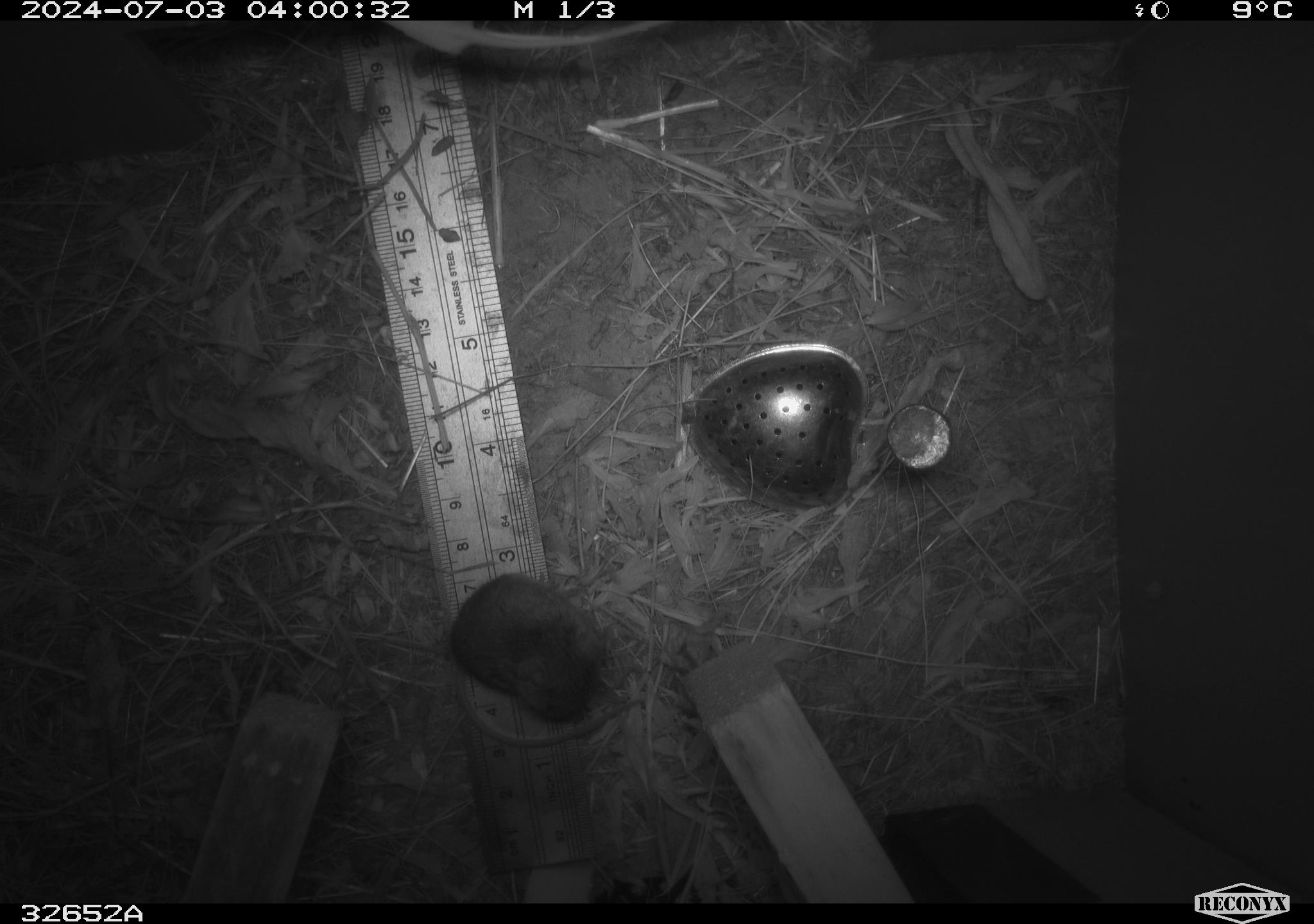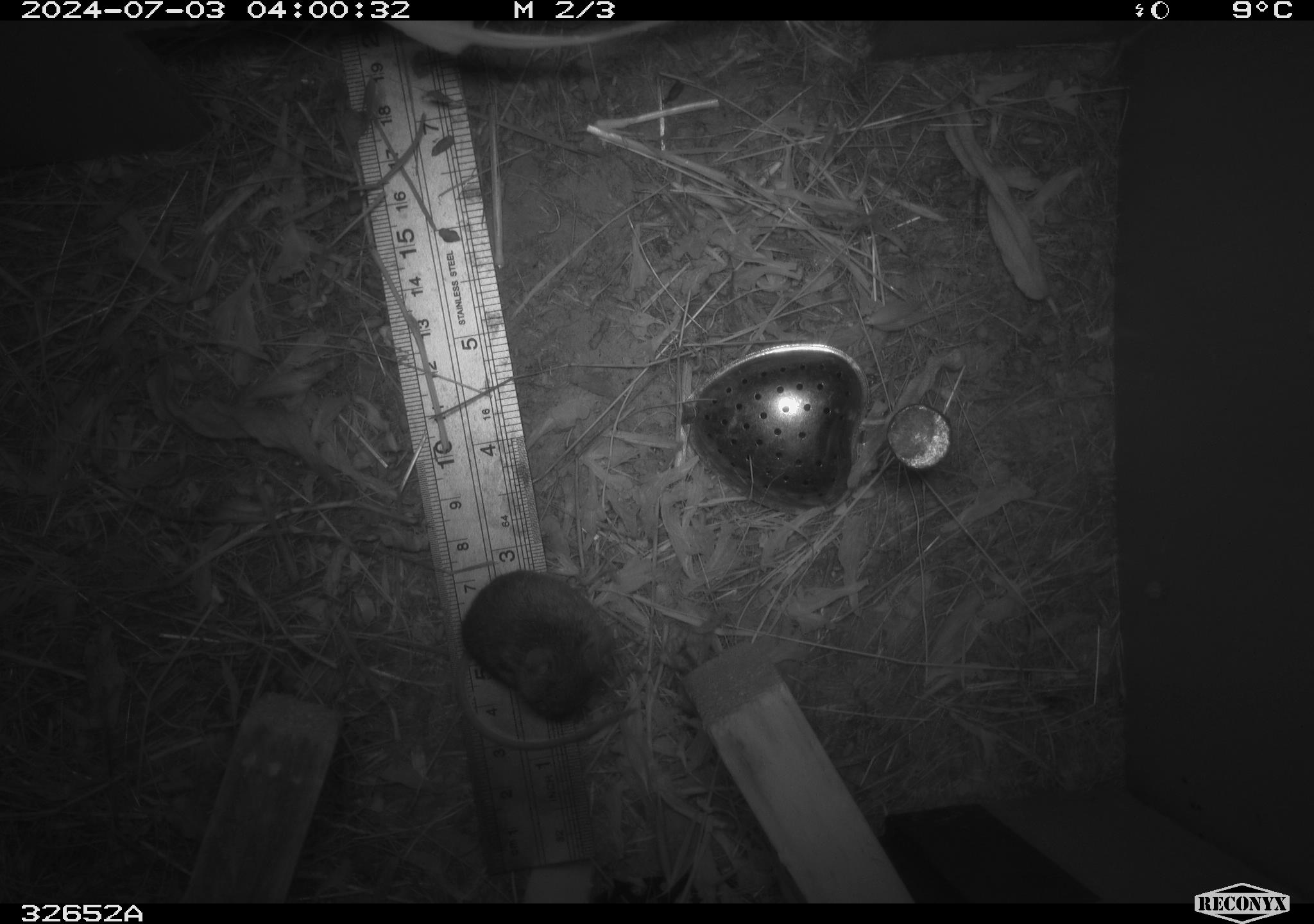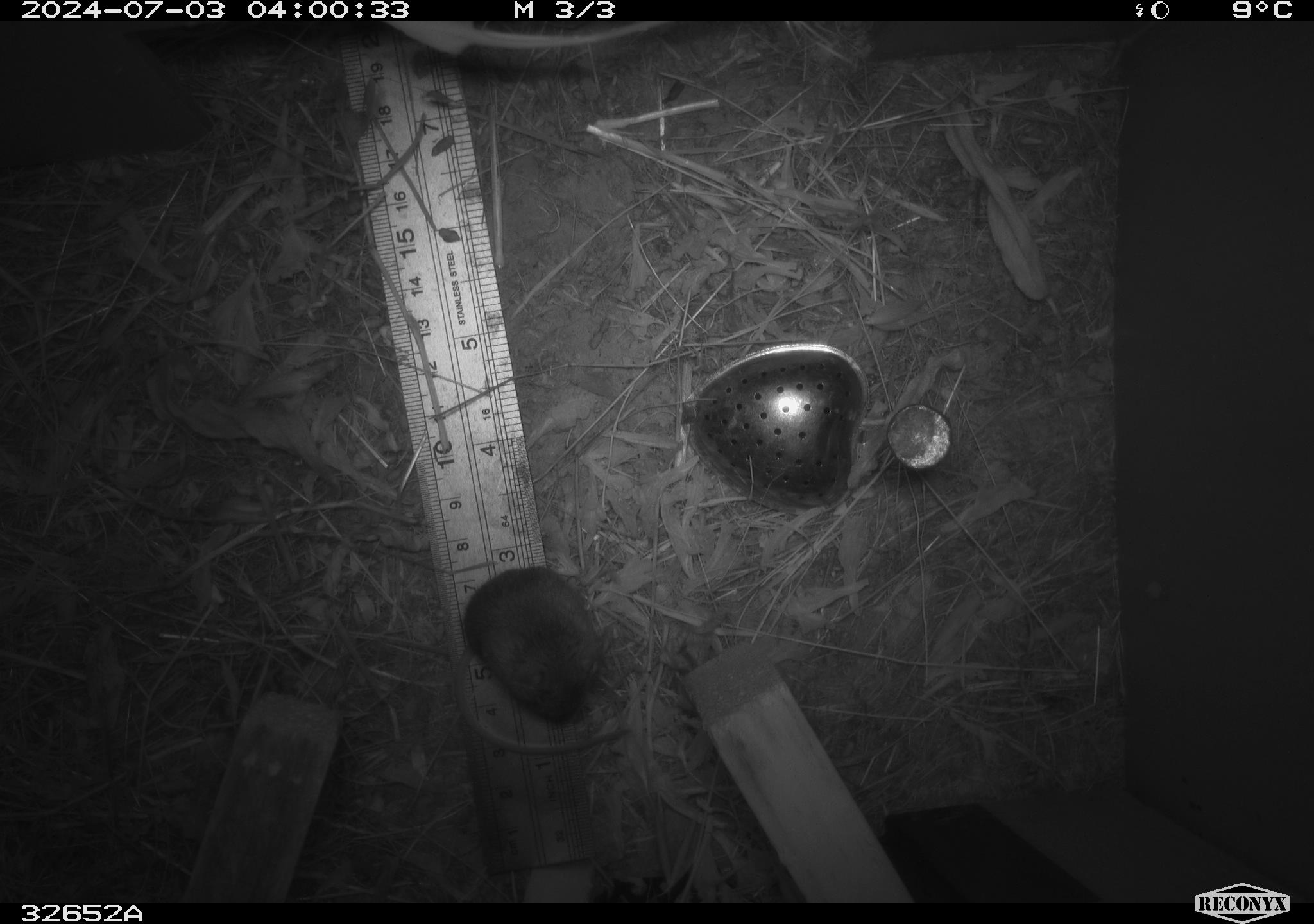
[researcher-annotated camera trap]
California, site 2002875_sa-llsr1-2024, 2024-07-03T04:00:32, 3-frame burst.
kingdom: Animalia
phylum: Chordata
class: Mammalia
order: Rodentia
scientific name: Rodentia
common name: mouse species